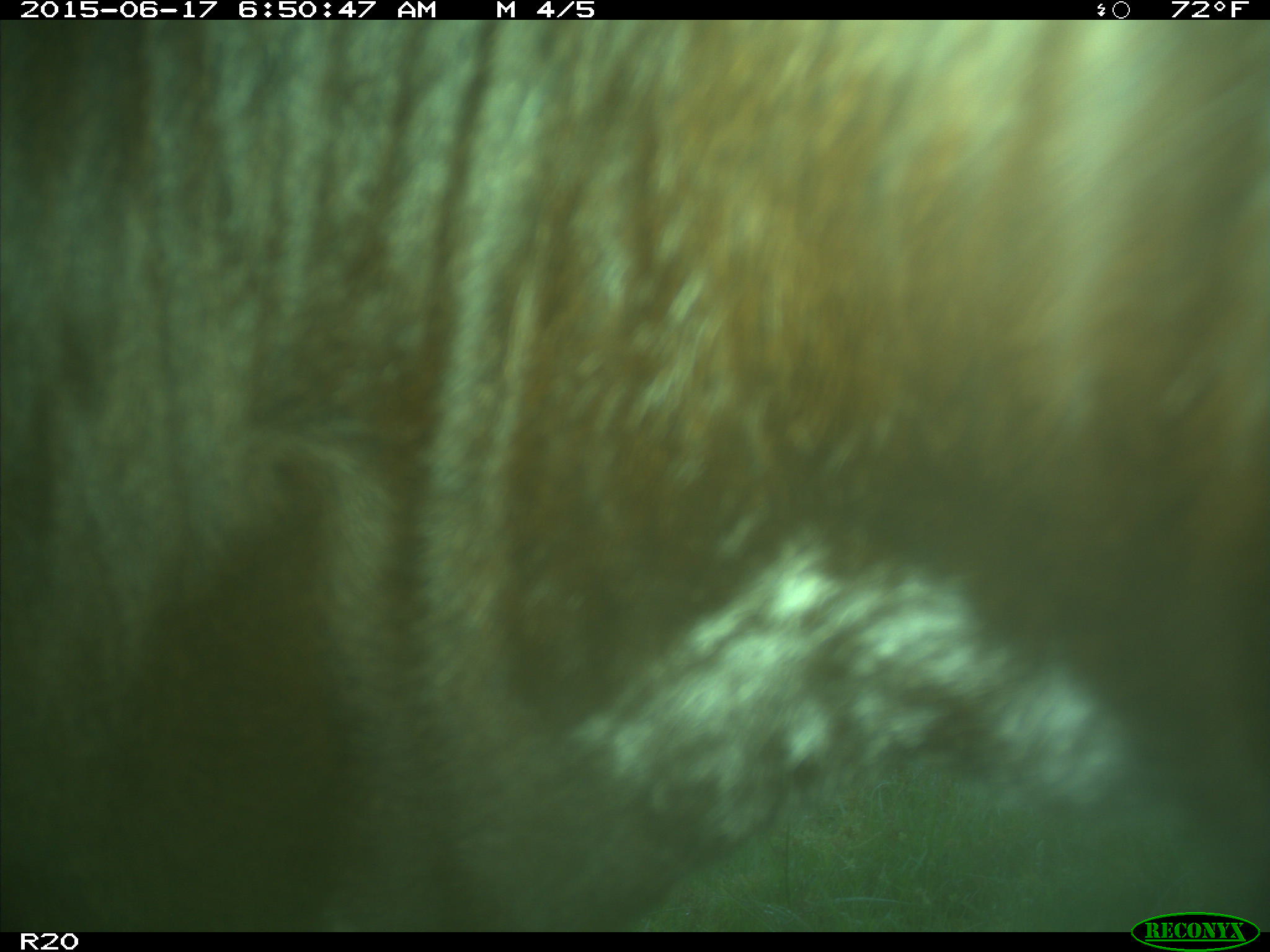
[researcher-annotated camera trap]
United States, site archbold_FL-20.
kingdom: Animalia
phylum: Chordata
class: Mammalia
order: Artiodactyla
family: Bovidae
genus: Bos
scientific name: Bos taurus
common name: domestic cow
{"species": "Bos taurus (domestic cow)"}